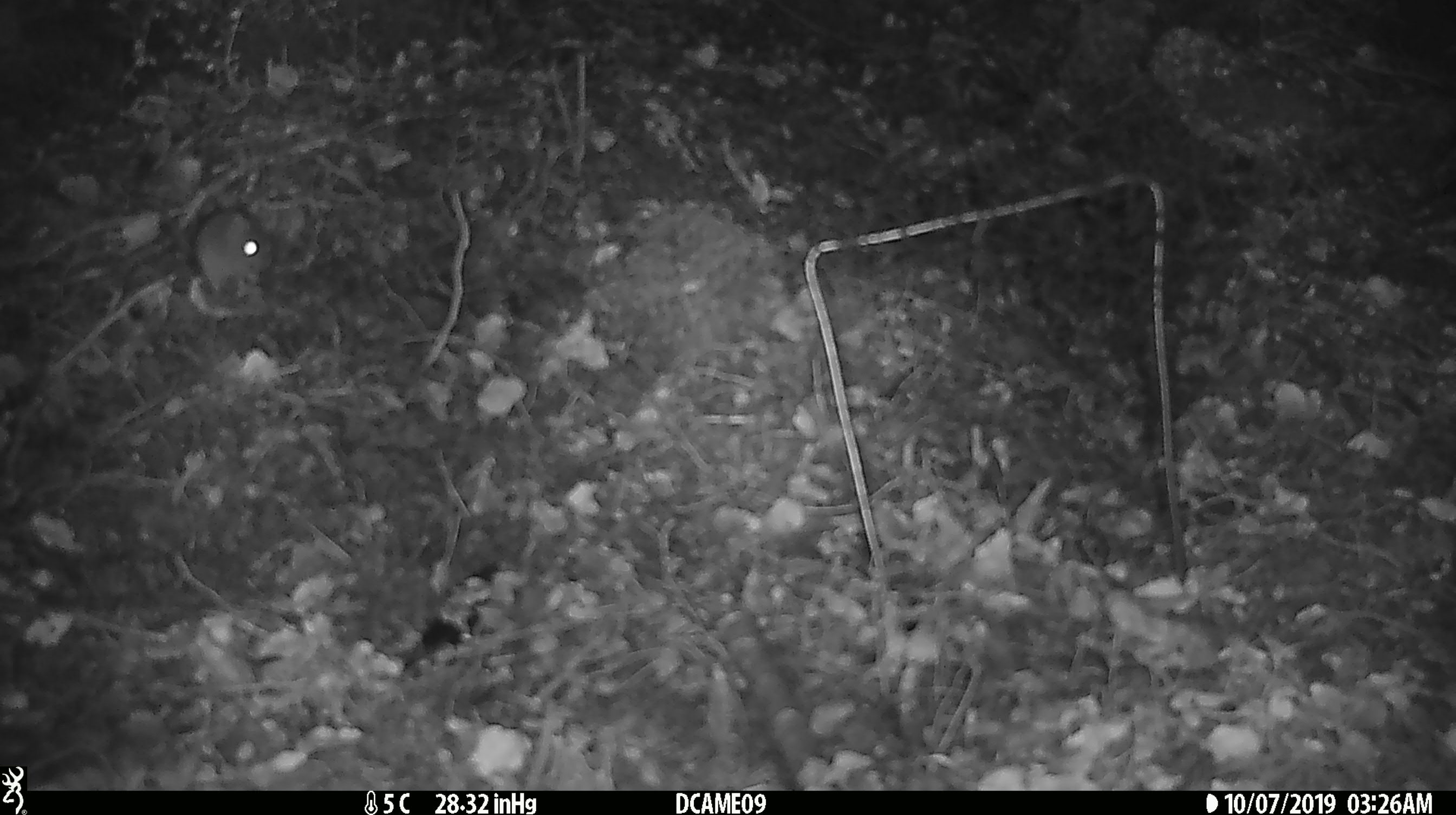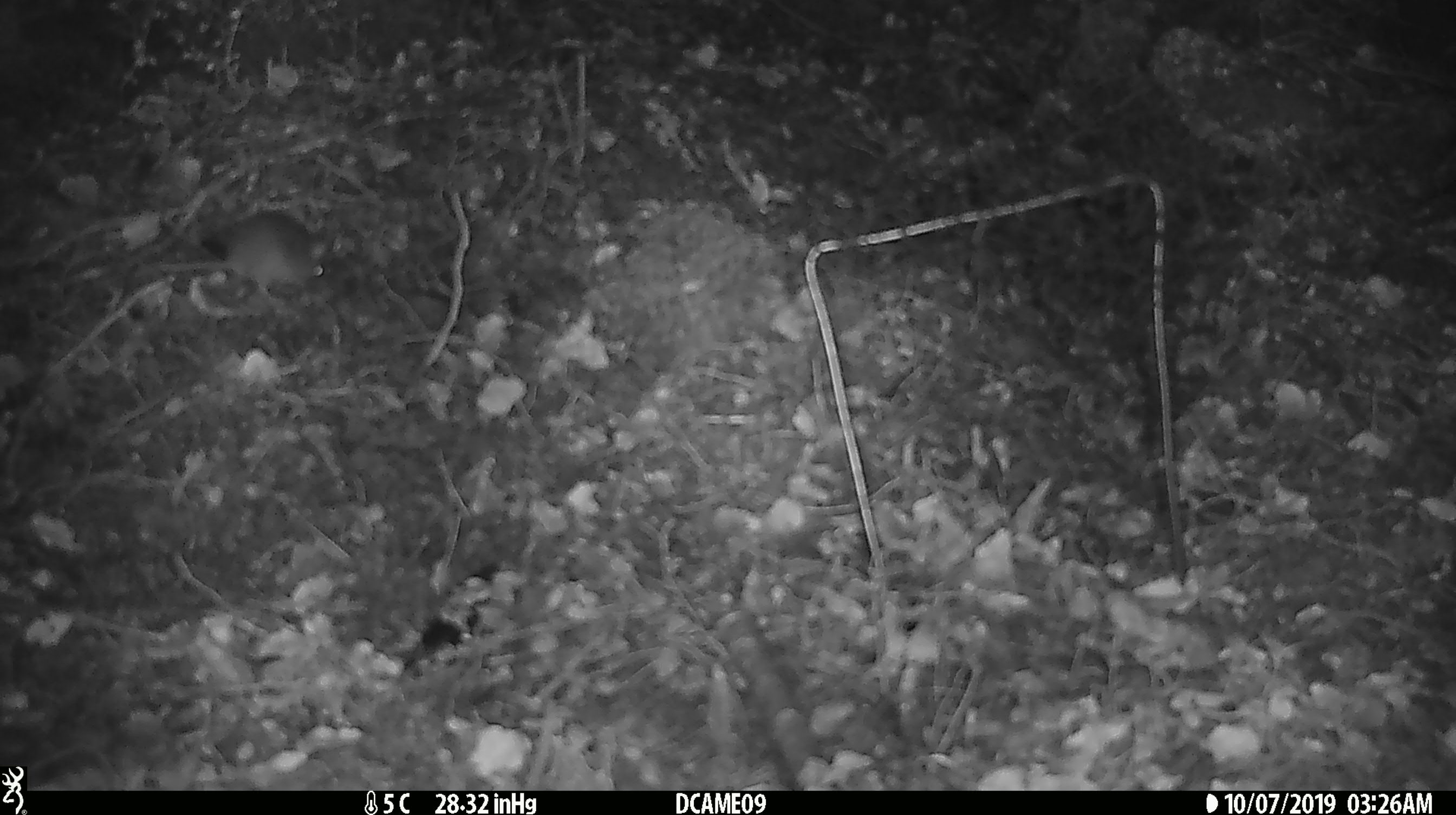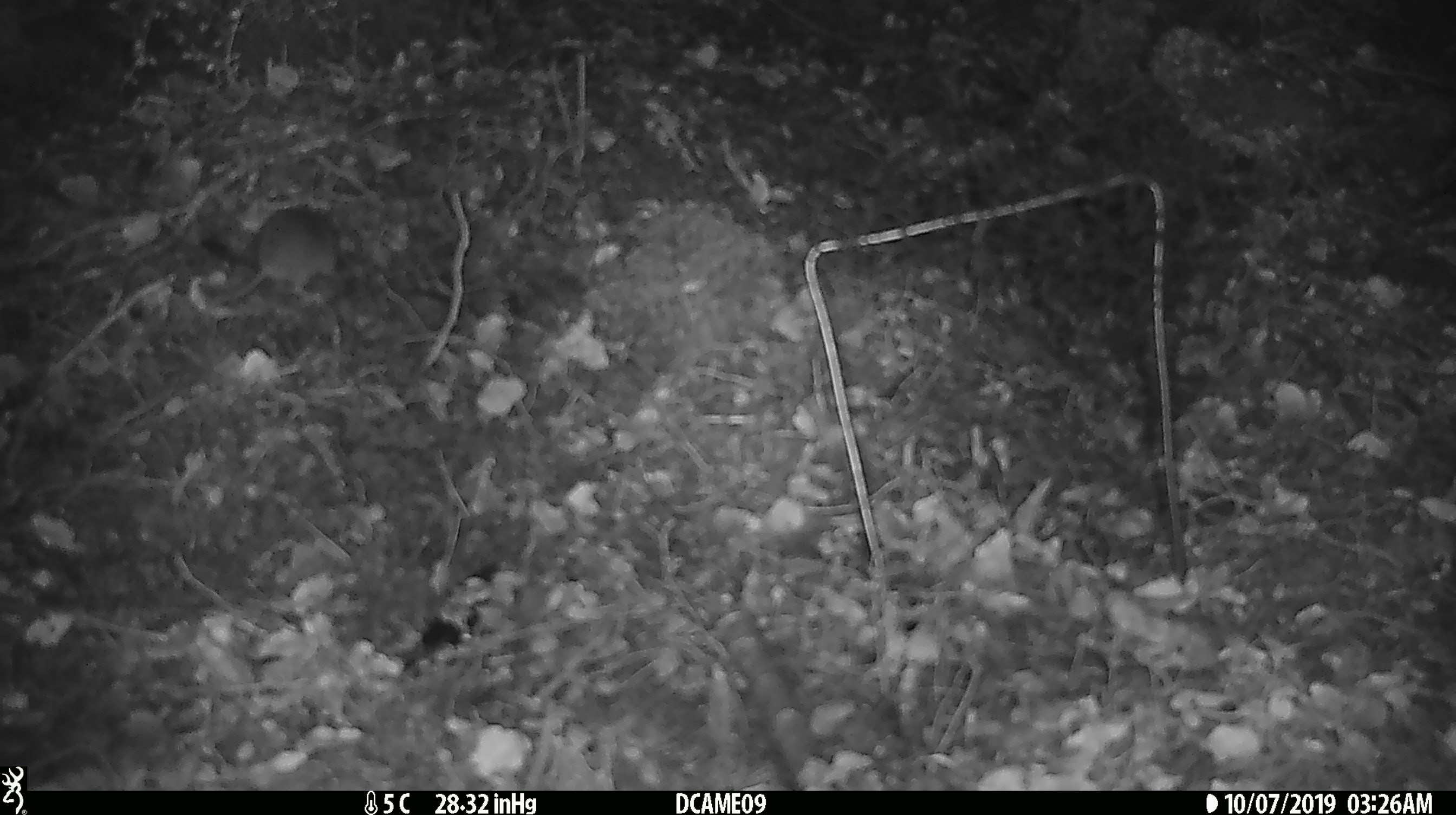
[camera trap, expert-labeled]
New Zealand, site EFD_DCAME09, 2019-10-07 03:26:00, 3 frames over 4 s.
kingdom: Animalia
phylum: Chordata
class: Mammalia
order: Rodentia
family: Muridae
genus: Mus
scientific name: Mus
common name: mouse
Mouse (Mus).